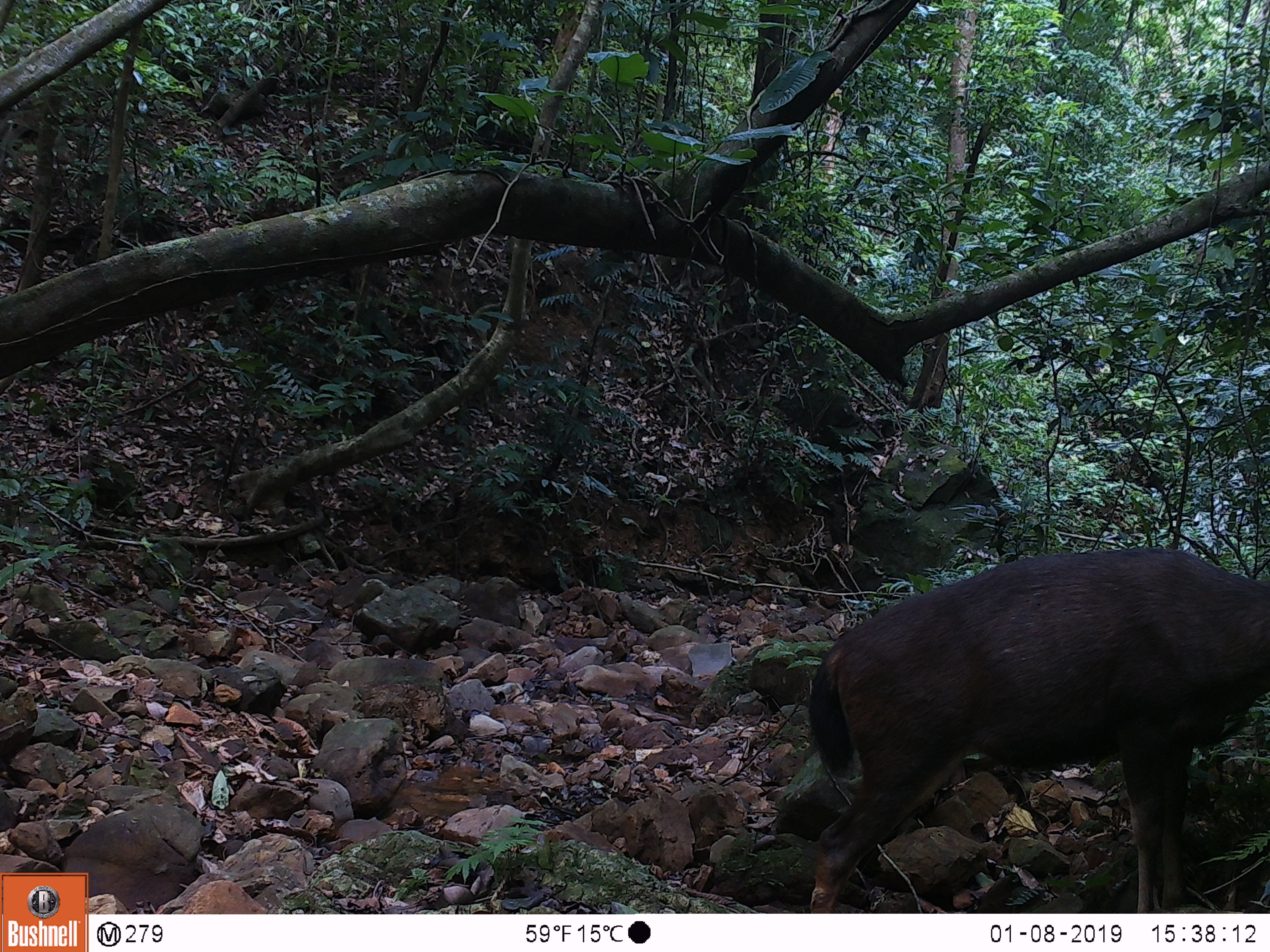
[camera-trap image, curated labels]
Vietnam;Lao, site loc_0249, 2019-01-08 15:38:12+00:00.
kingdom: Animalia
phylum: Chordata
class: Mammalia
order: Artiodactyla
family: Cervidae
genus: Rusa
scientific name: Rusa unicolor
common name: sambar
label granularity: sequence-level